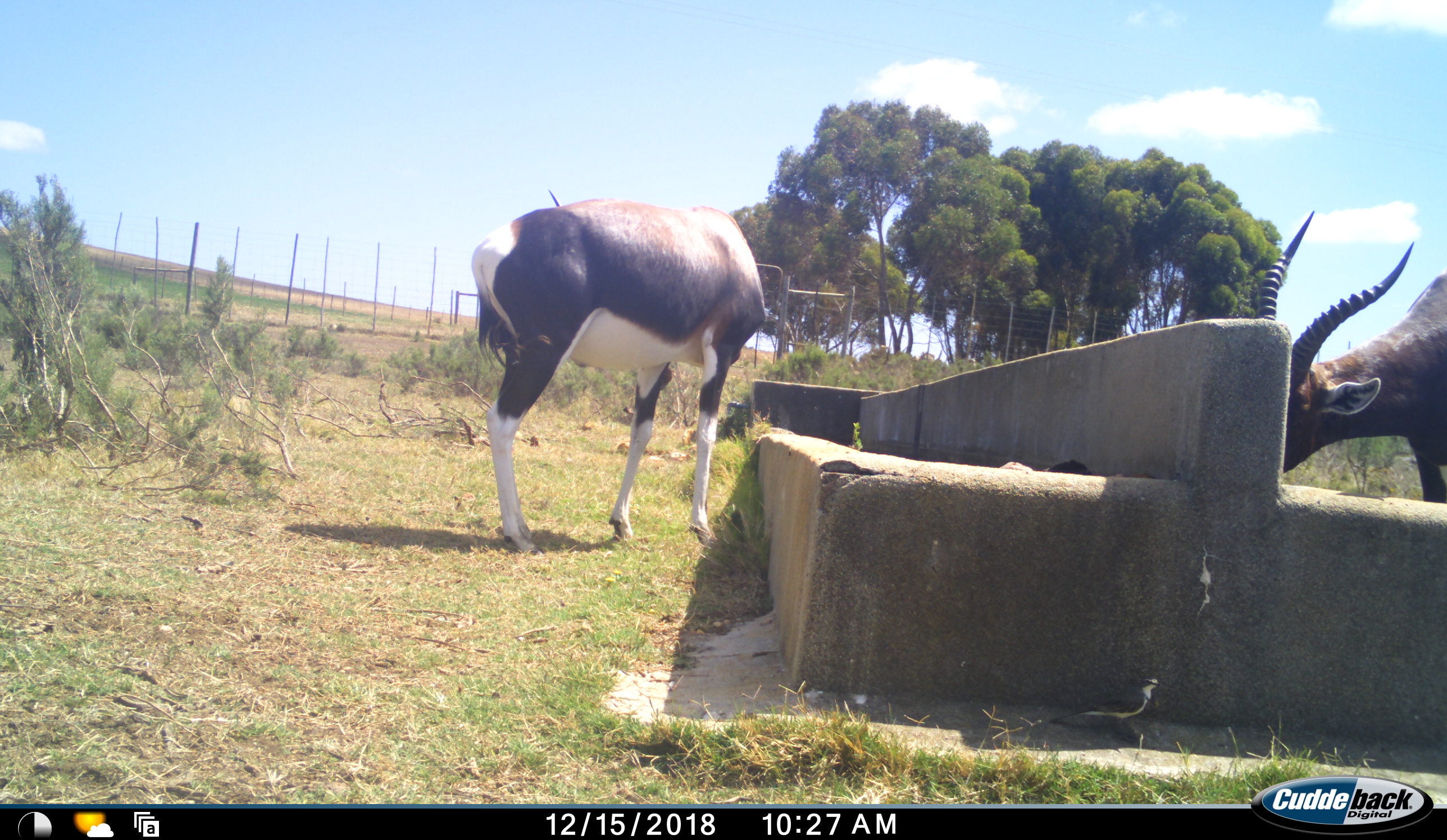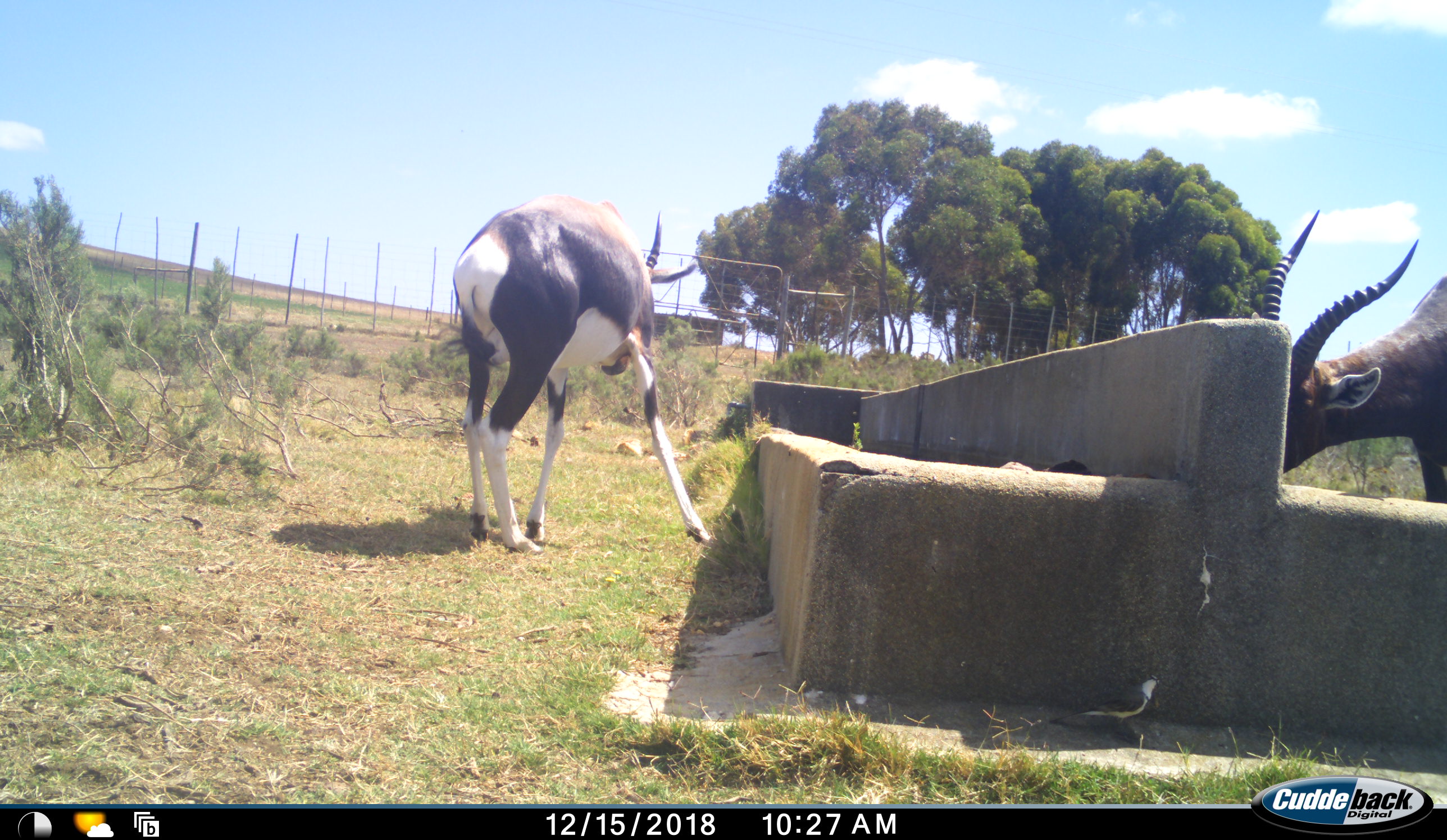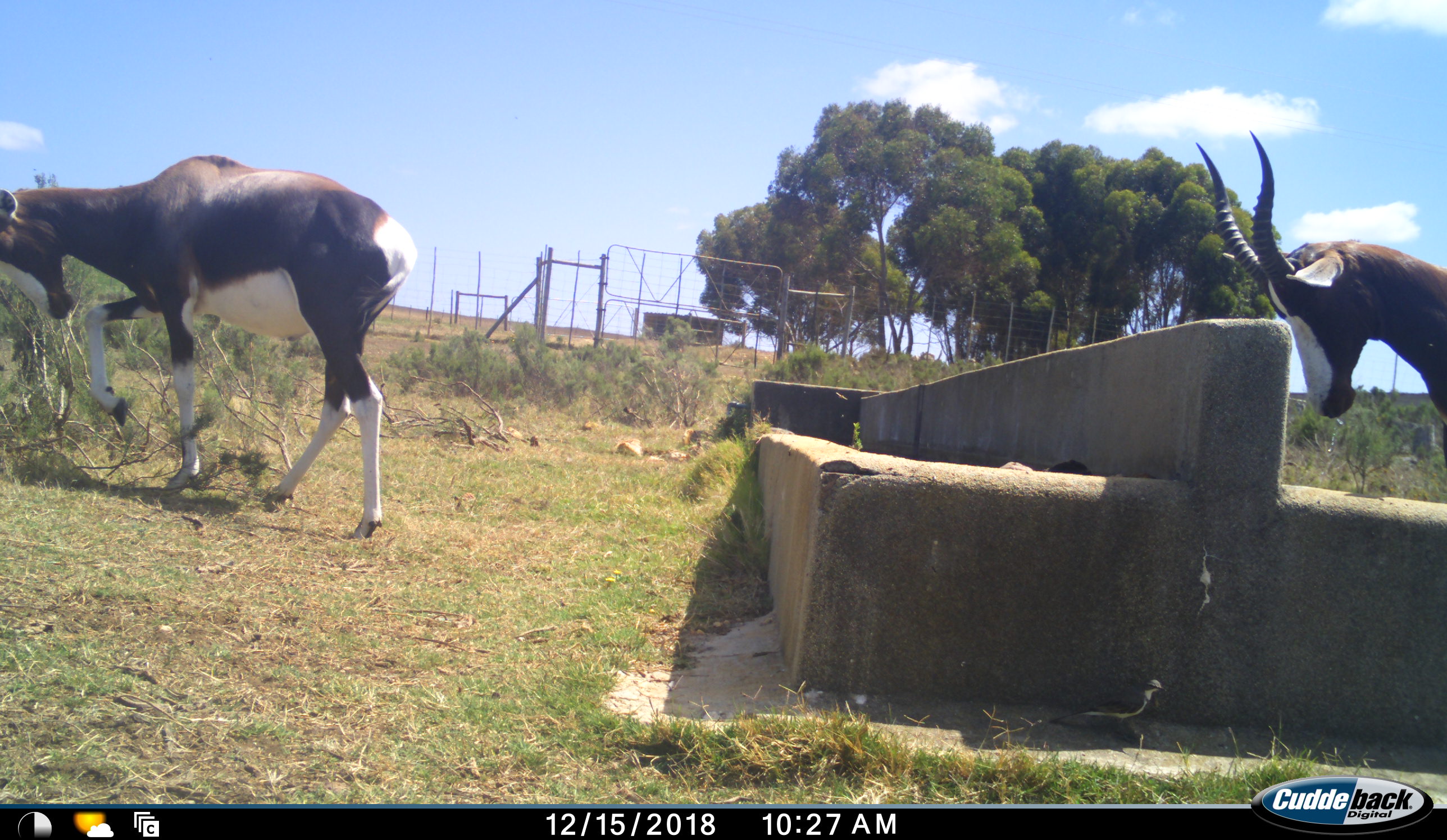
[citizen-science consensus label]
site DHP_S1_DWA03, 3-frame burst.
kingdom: Animalia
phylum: Chordata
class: Mammalia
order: Artiodactyla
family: Bovidae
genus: Damaliscus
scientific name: Damaliscus pygargus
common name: bontebok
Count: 2.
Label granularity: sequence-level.